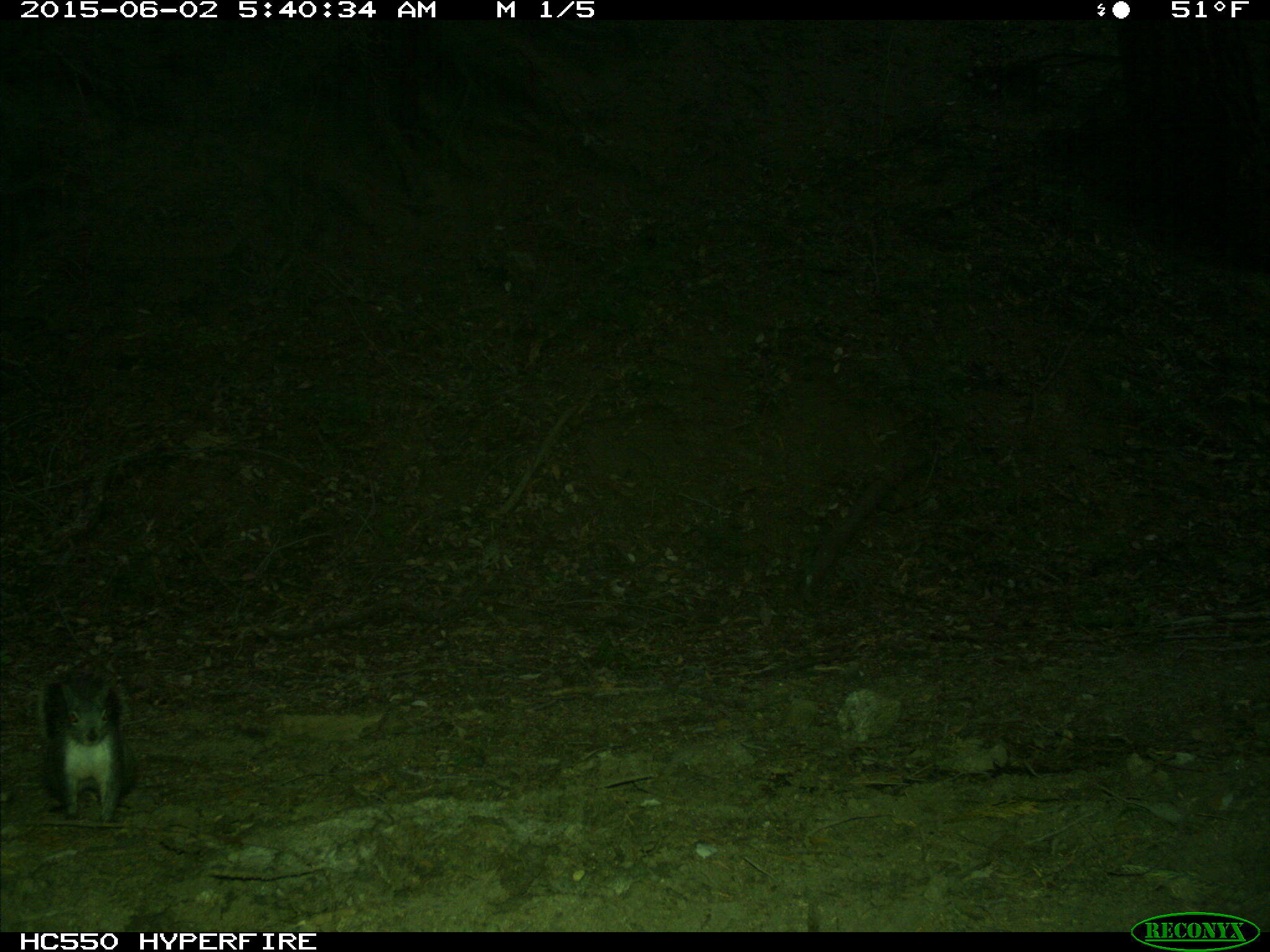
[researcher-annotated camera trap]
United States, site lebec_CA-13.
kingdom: Animalia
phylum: Chordata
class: Mammalia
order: Rodentia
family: Sciuridae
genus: Sciurus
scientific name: Sciurus carolinensis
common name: eastern gray squirrel